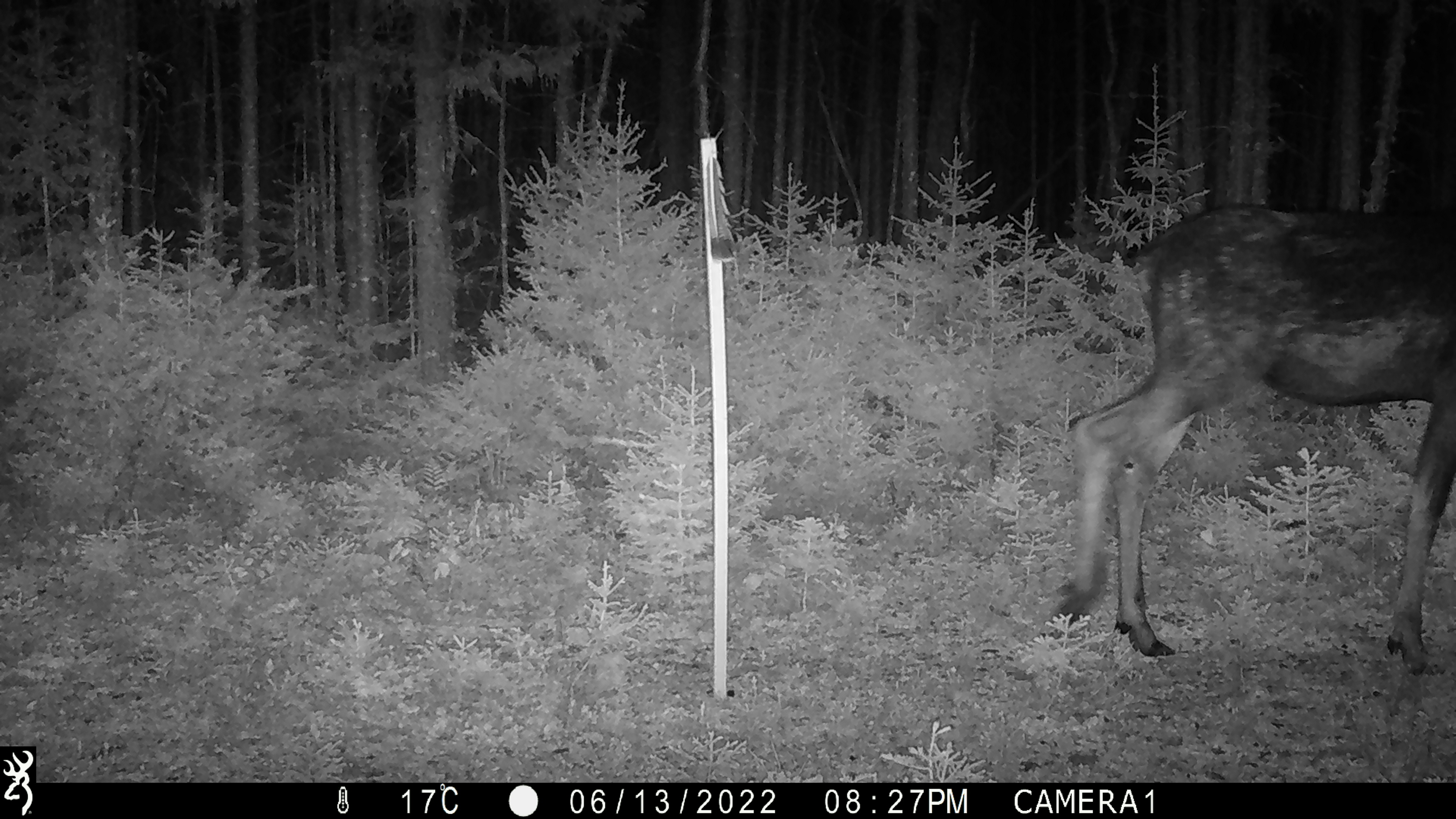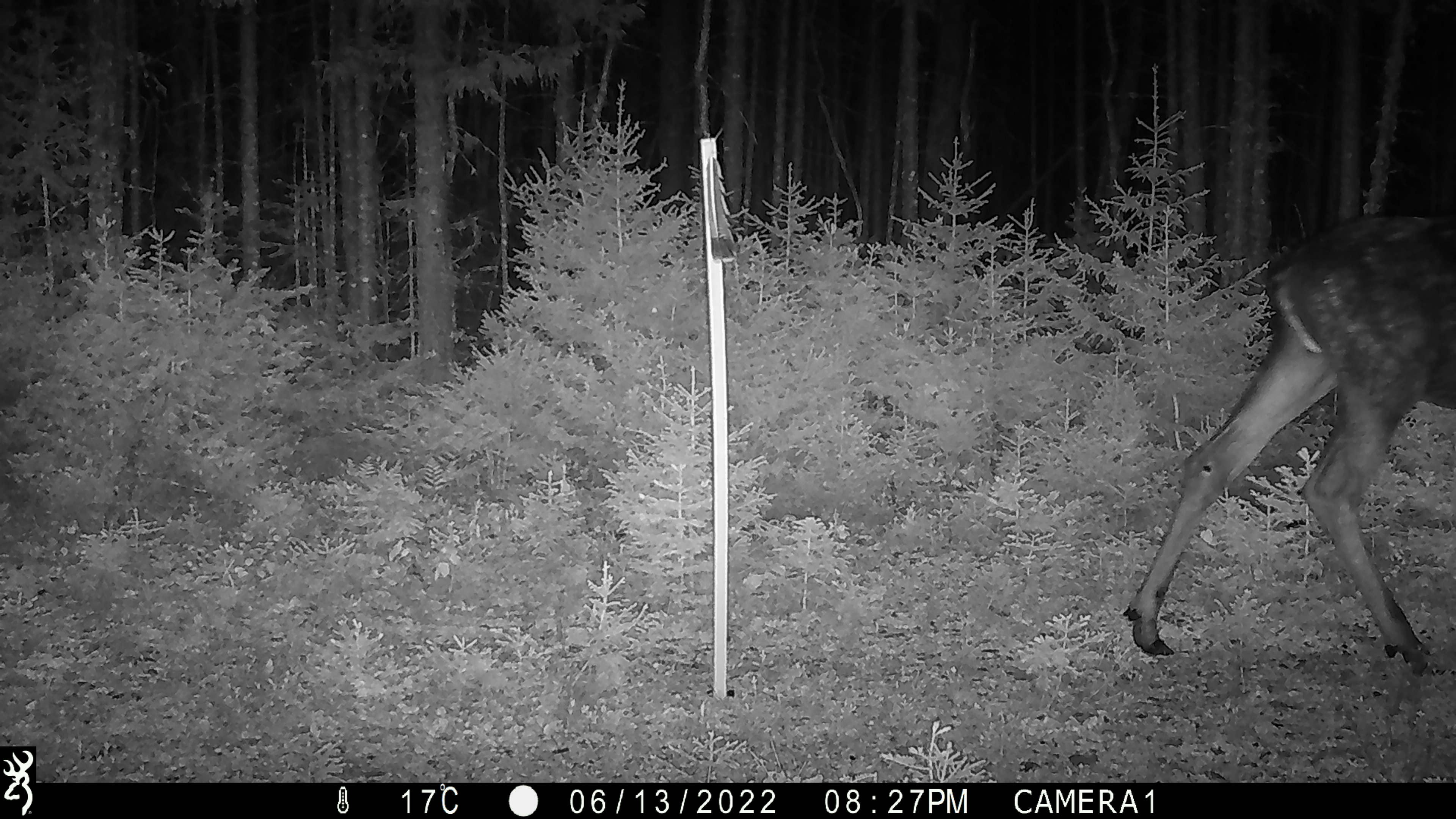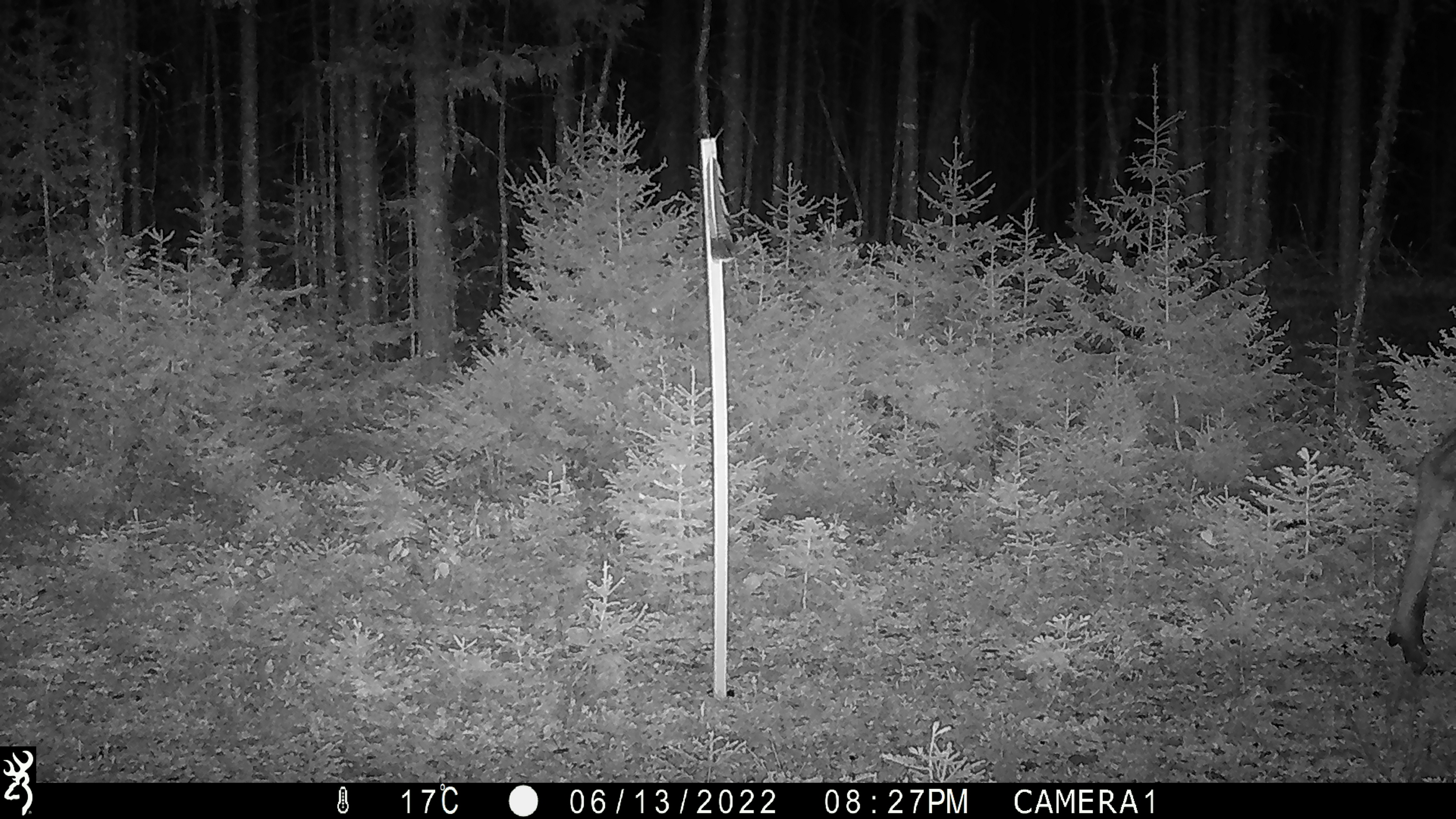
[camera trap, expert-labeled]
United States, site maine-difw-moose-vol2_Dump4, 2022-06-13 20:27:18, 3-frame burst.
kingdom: Animalia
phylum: Chordata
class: Mammalia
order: Artiodactyla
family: Cervidae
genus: Alces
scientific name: Alces alces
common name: moose